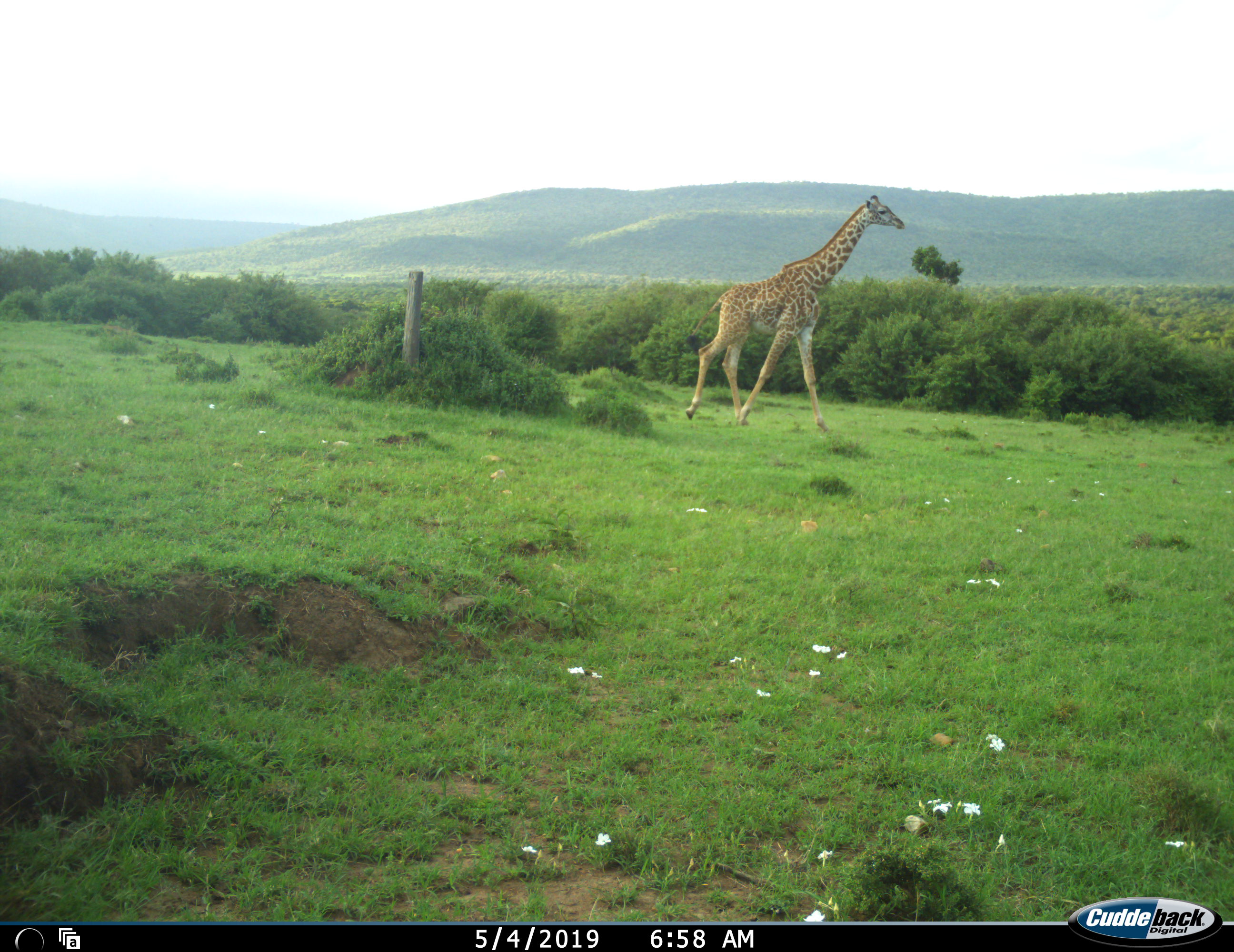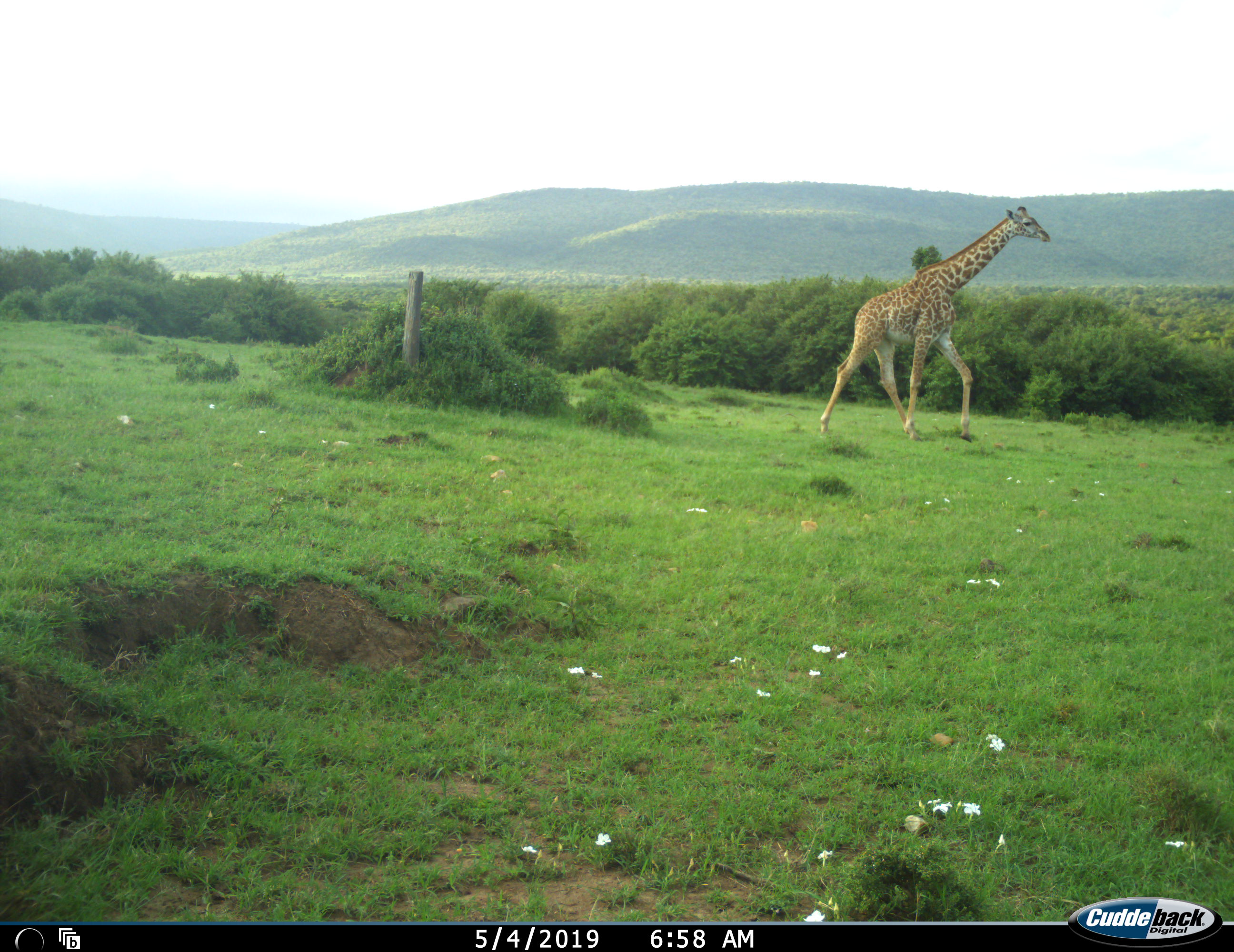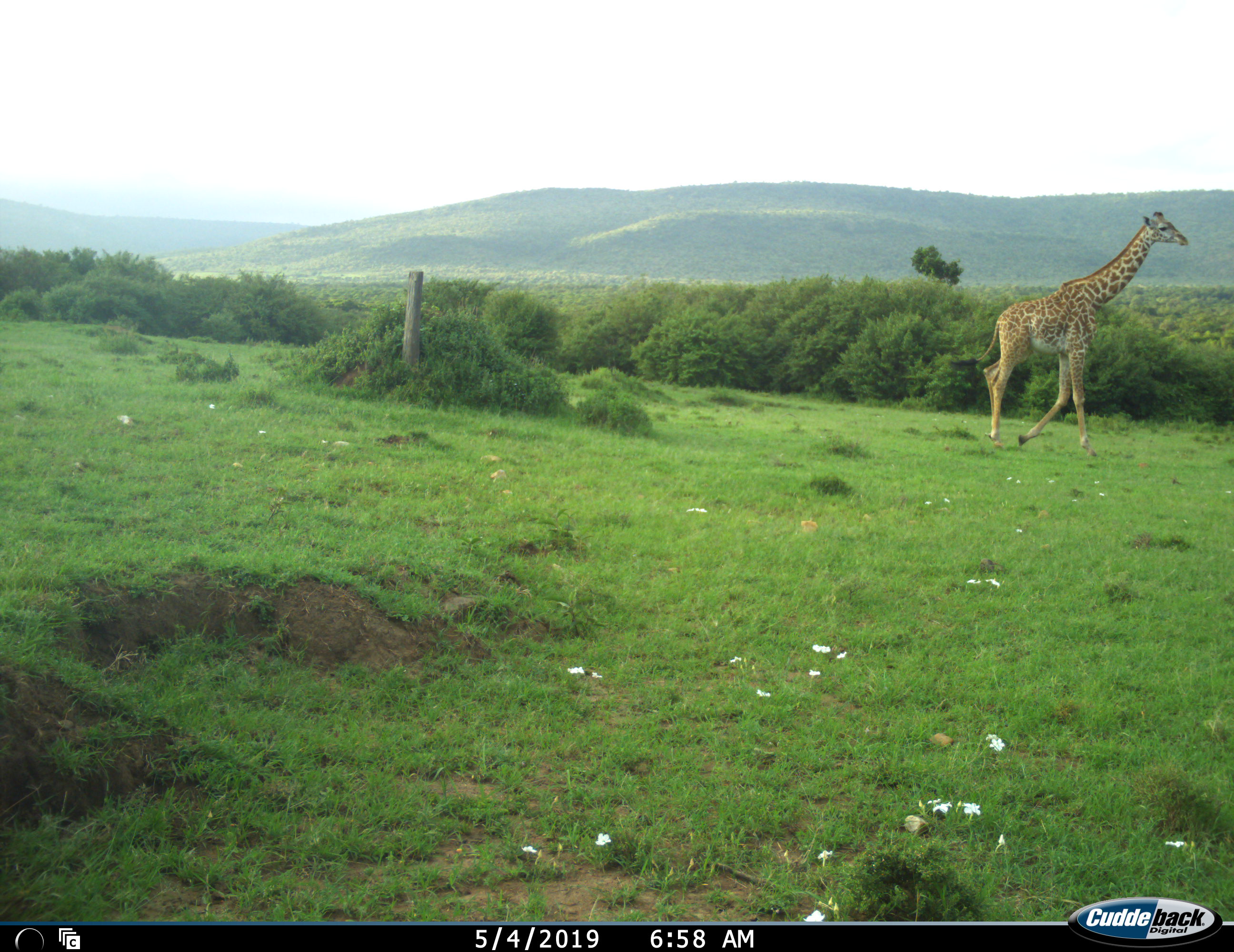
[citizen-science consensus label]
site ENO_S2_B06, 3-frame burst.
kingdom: Animalia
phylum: Chordata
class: Mammalia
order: Artiodactyla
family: Giraffidae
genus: Giraffa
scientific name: Giraffa camelopardalis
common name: giraffe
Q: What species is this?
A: Giraffe (Giraffa camelopardalis).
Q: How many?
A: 1.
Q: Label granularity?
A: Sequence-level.